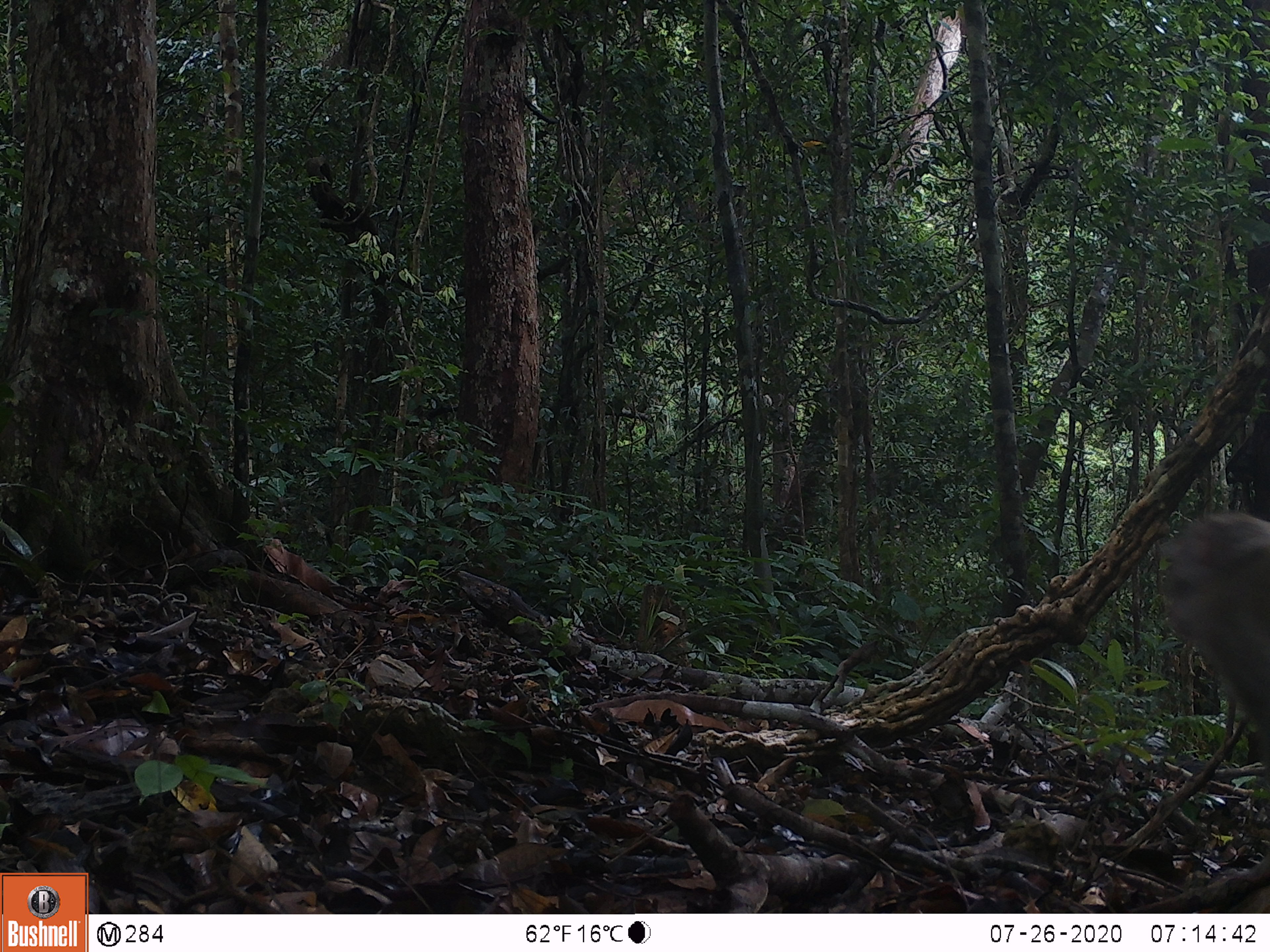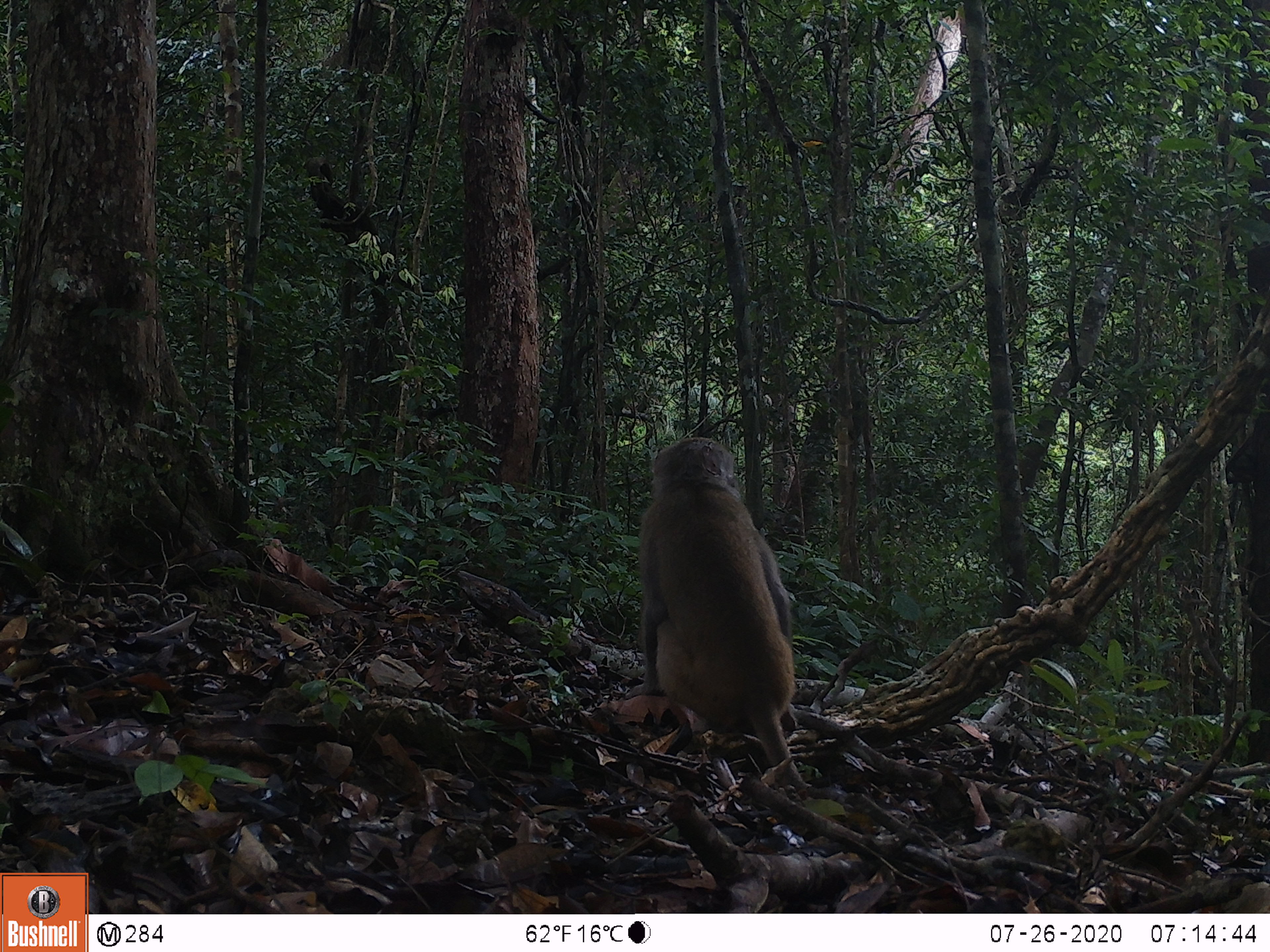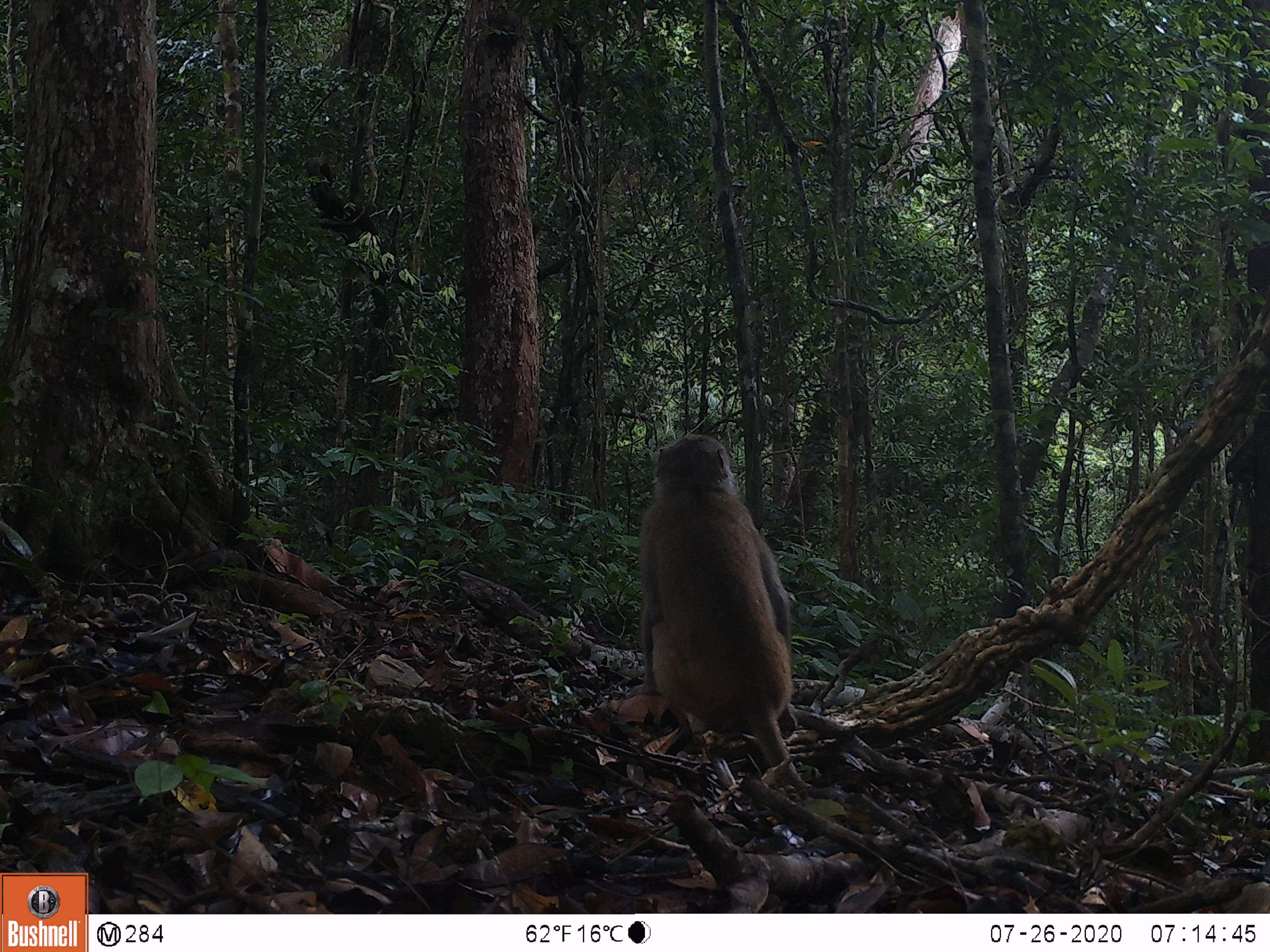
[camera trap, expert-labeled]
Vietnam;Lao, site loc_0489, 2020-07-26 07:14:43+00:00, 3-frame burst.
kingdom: Animalia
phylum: Chordata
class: Mammalia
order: Primates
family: Cercopithecidae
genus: Macaca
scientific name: Macaca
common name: macaques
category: assam or rhesus macaque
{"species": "assam or rhesus macaque (macaques) (Macaca)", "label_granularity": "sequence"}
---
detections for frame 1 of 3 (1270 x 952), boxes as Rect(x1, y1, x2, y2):
assam or rhesus macaque: Rect(1089, 502, 1270, 910)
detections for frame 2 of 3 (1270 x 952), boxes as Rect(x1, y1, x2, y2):
assam or rhesus macaque: Rect(630, 434, 806, 791)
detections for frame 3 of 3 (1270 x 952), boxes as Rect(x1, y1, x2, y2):
assam or rhesus macaque: Rect(637, 432, 802, 787)